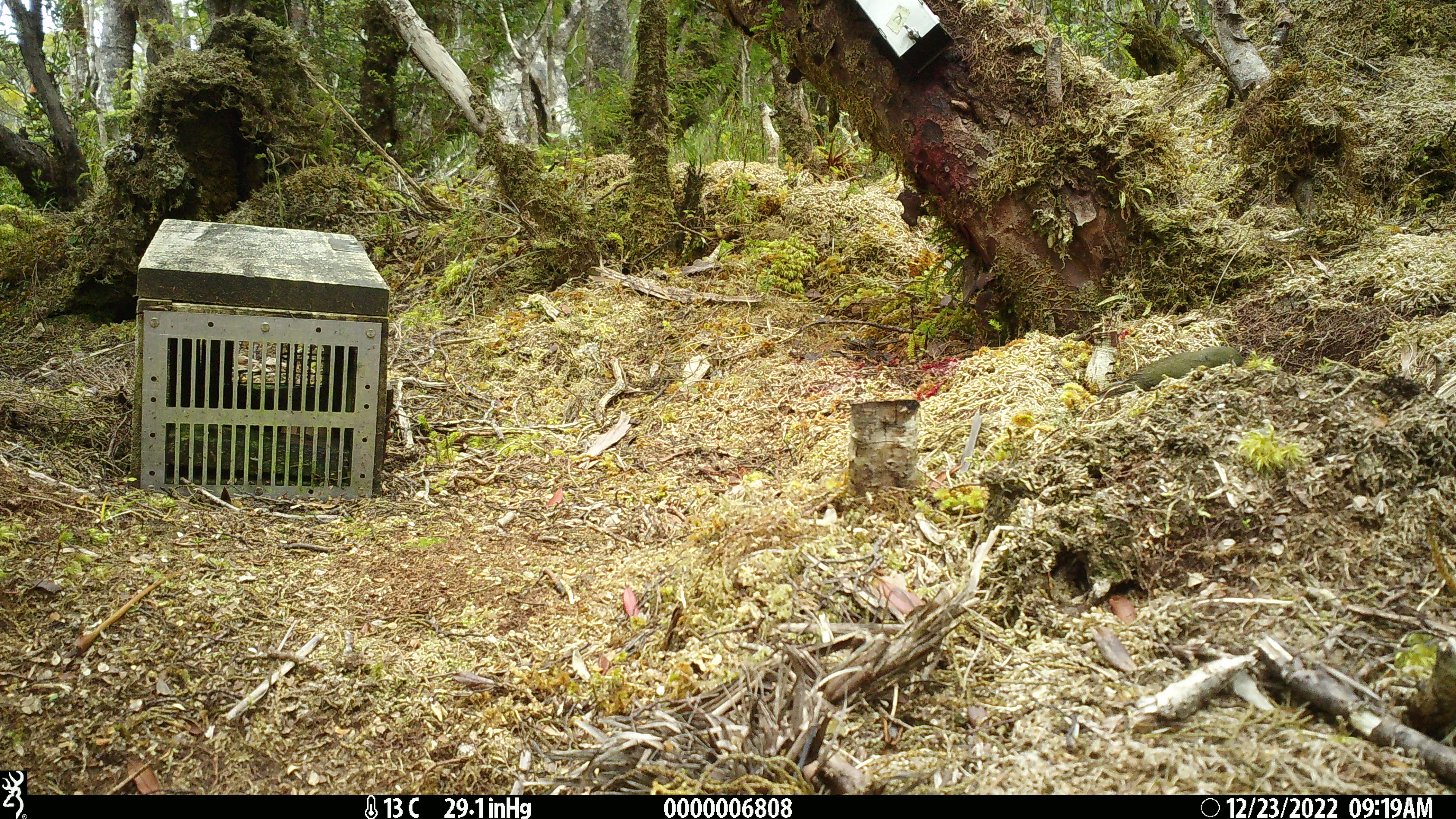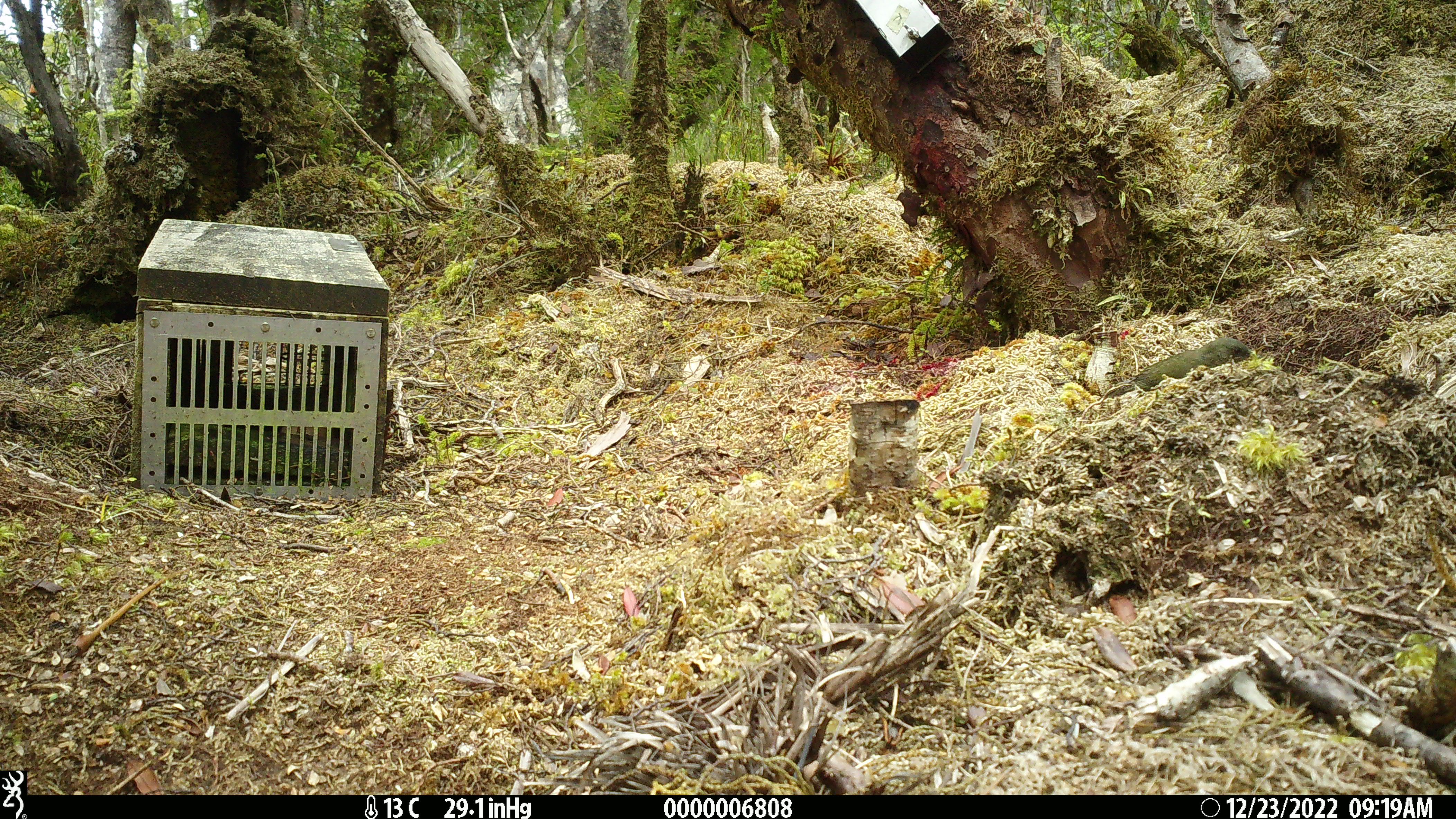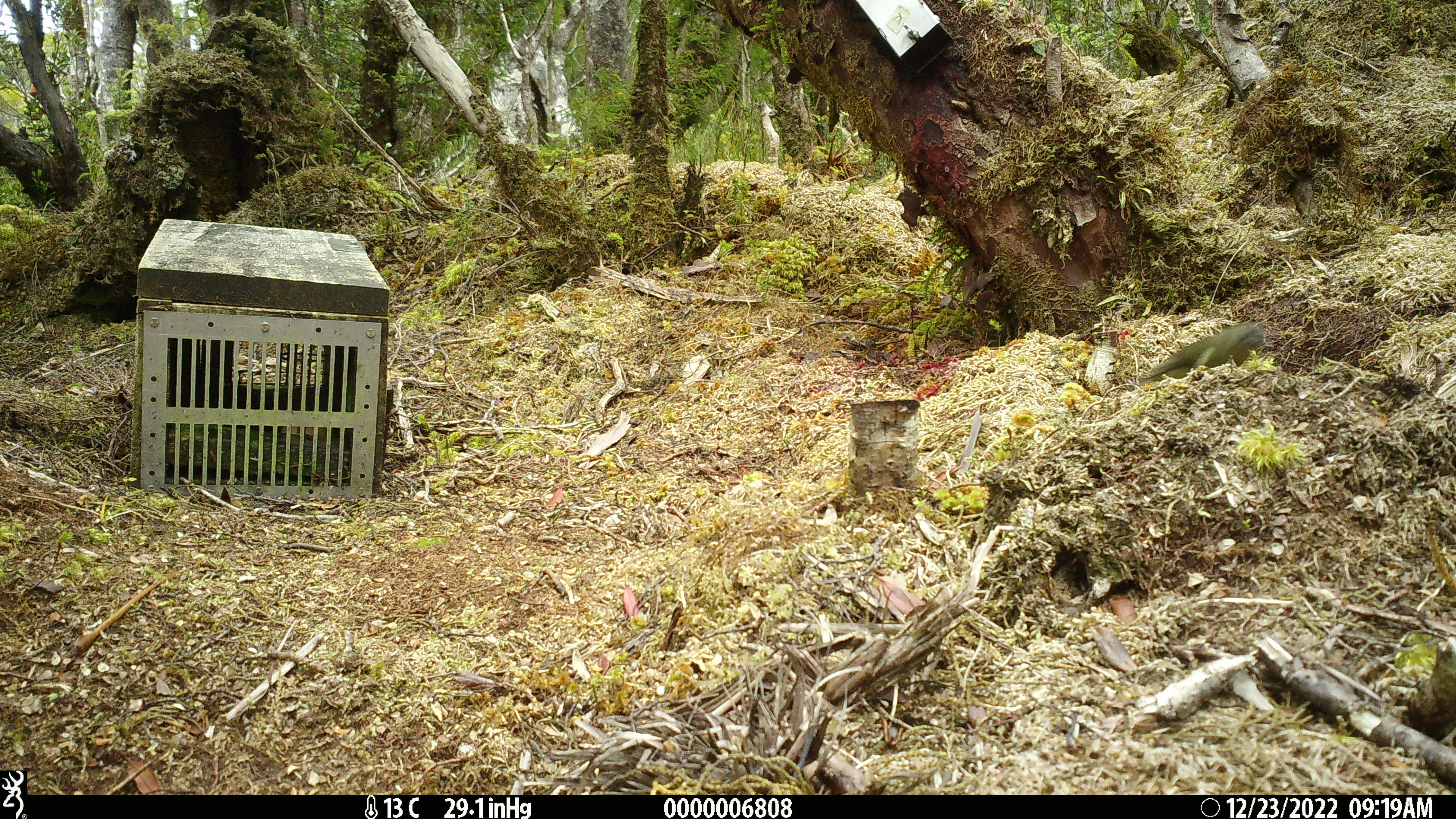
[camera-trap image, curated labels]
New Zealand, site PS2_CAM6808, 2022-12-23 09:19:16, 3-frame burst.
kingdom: Animalia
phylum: Chordata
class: Aves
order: Passeriformes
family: Meliphagidae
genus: Anthornis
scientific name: Anthornis melanura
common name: new zealand bellbird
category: bellbird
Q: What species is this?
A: Bellbird (new zealand bellbird) (Anthornis melanura).